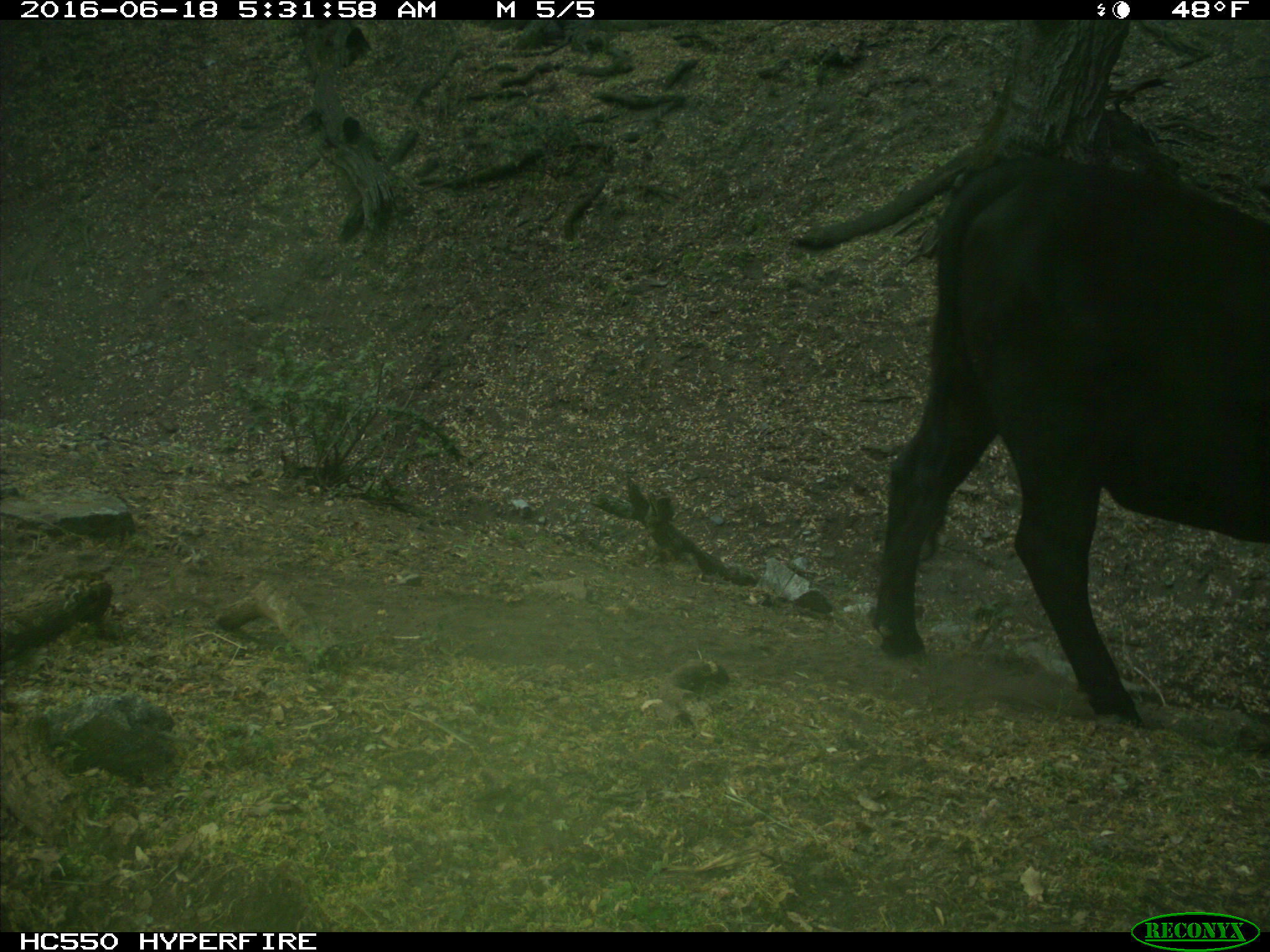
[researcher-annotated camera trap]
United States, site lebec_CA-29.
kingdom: Animalia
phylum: Chordata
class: Mammalia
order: Artiodactyla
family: Bovidae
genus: Bos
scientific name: Bos taurus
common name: domestic cow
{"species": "Bos taurus (domestic cow)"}